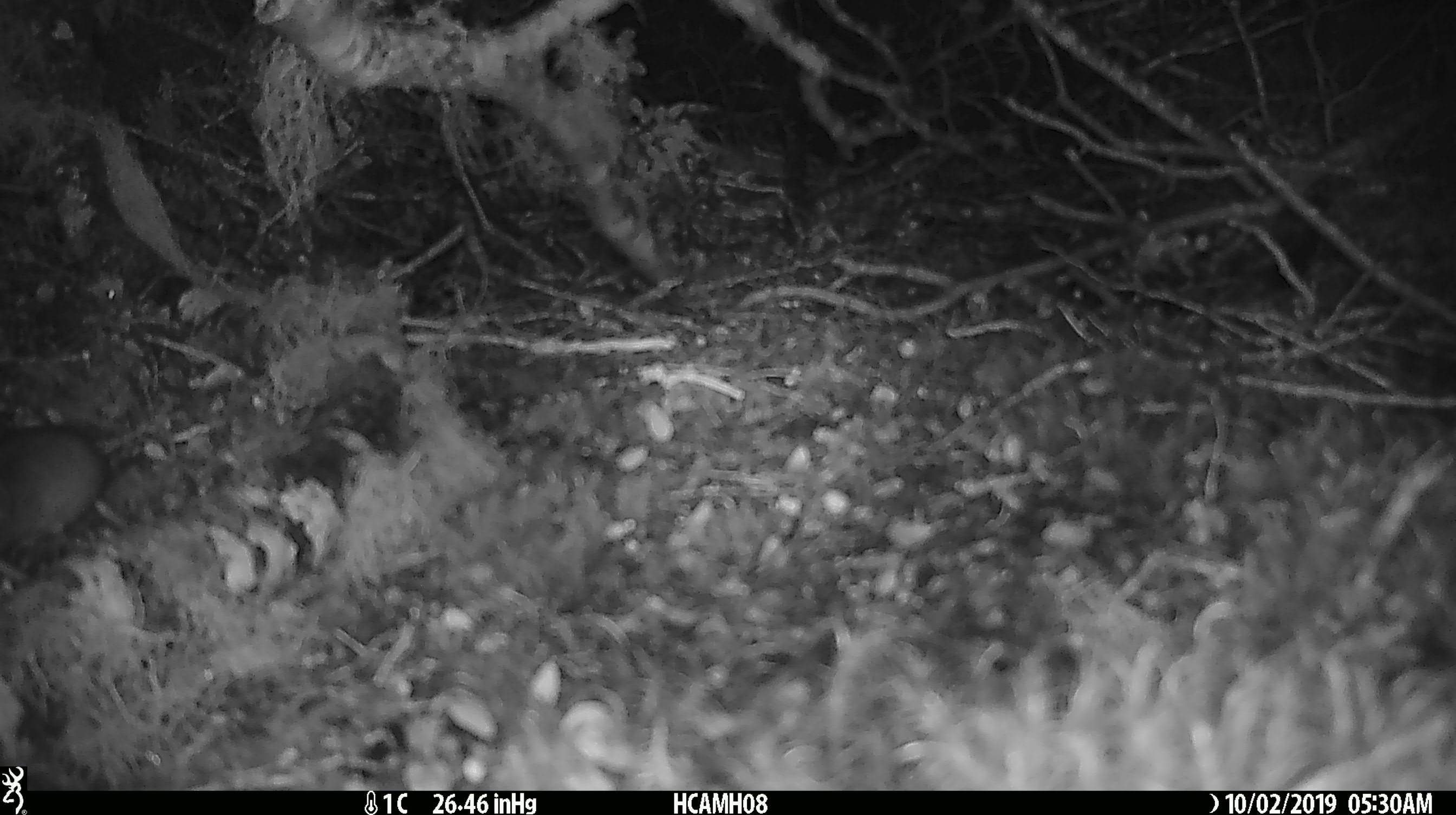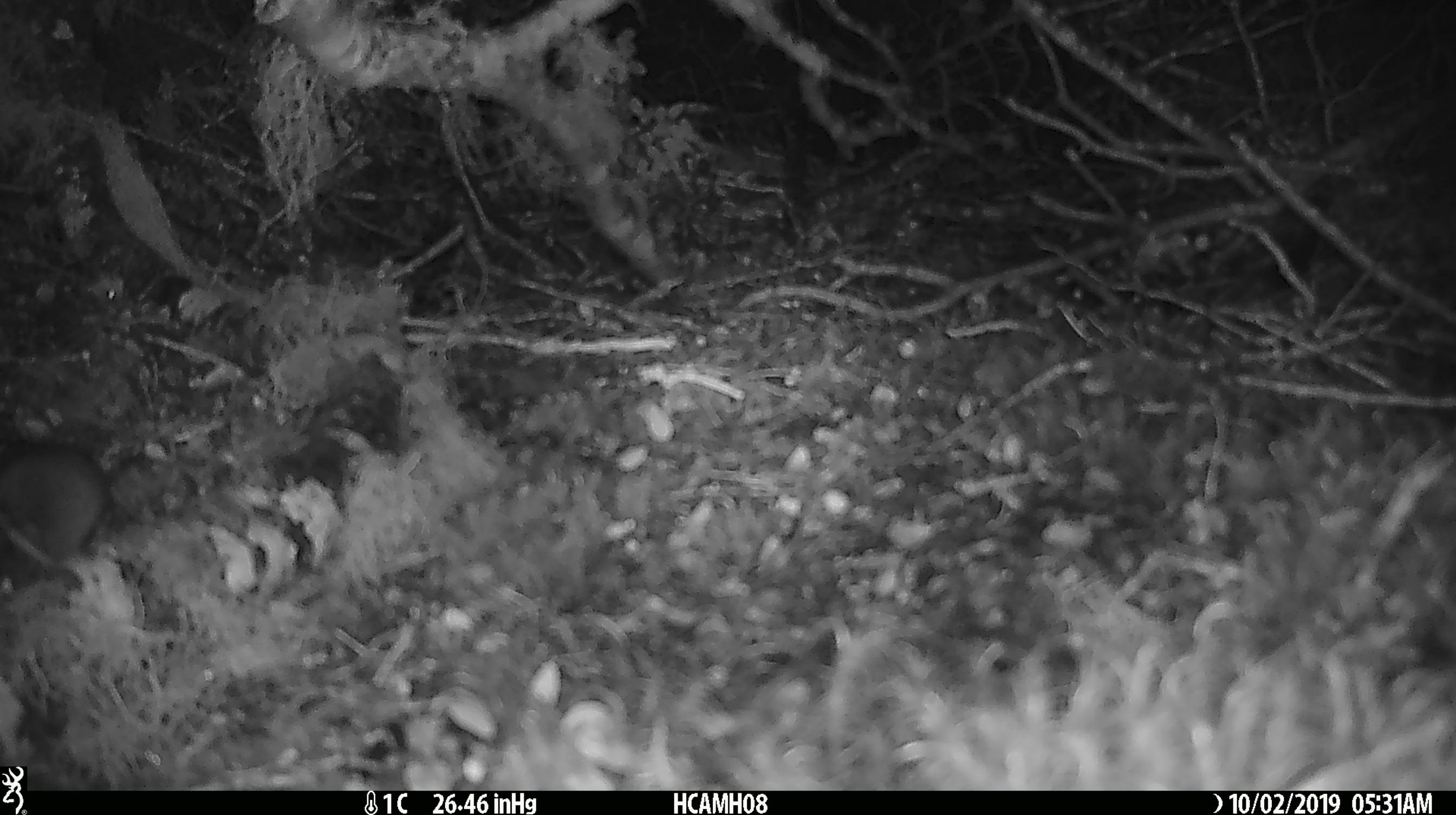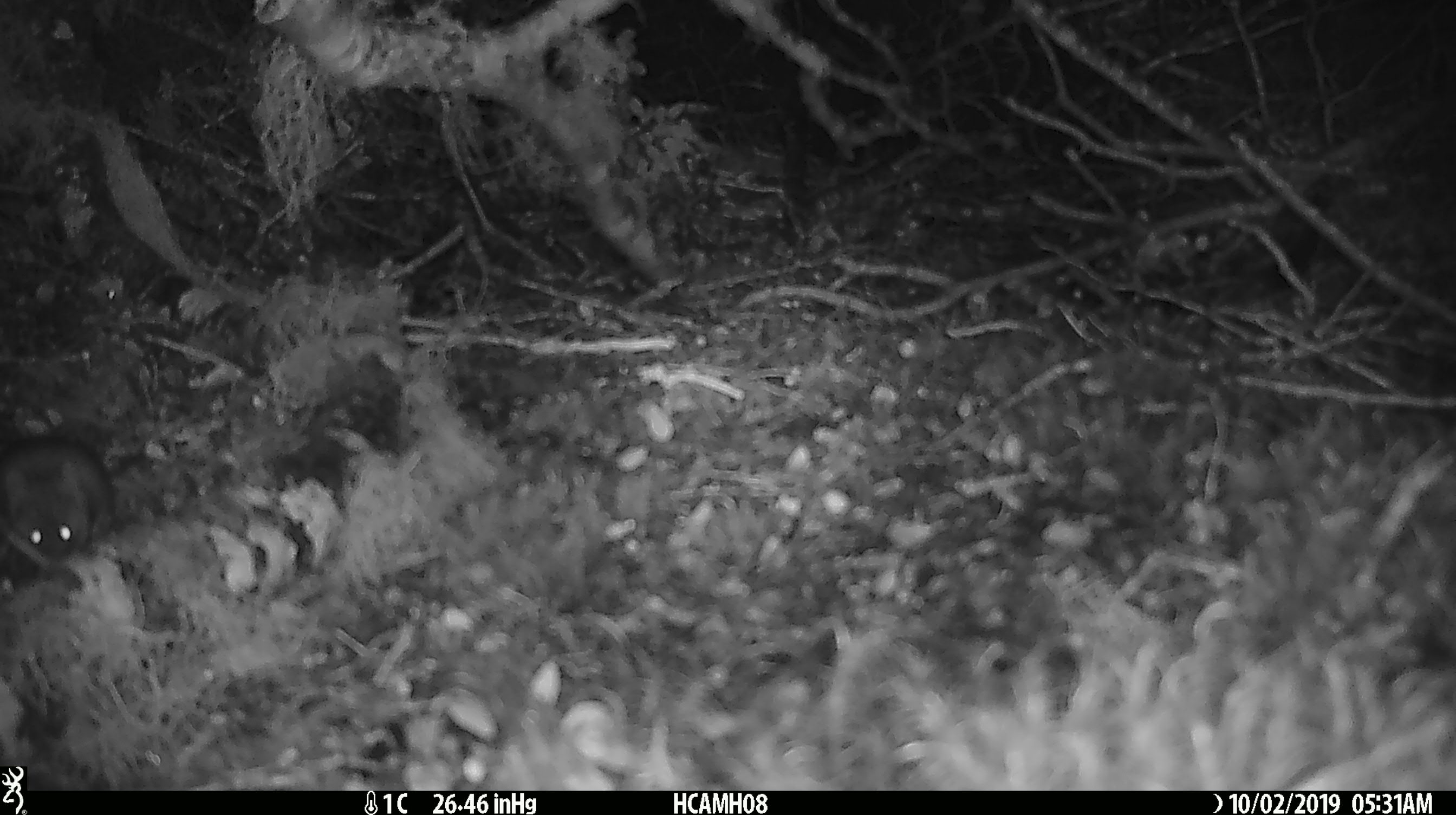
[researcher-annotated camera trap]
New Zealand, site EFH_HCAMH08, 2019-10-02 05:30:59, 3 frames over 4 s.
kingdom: Animalia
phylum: Chordata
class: Mammalia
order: Rodentia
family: Muridae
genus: Mus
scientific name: Mus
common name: mouse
Mouse (Mus).